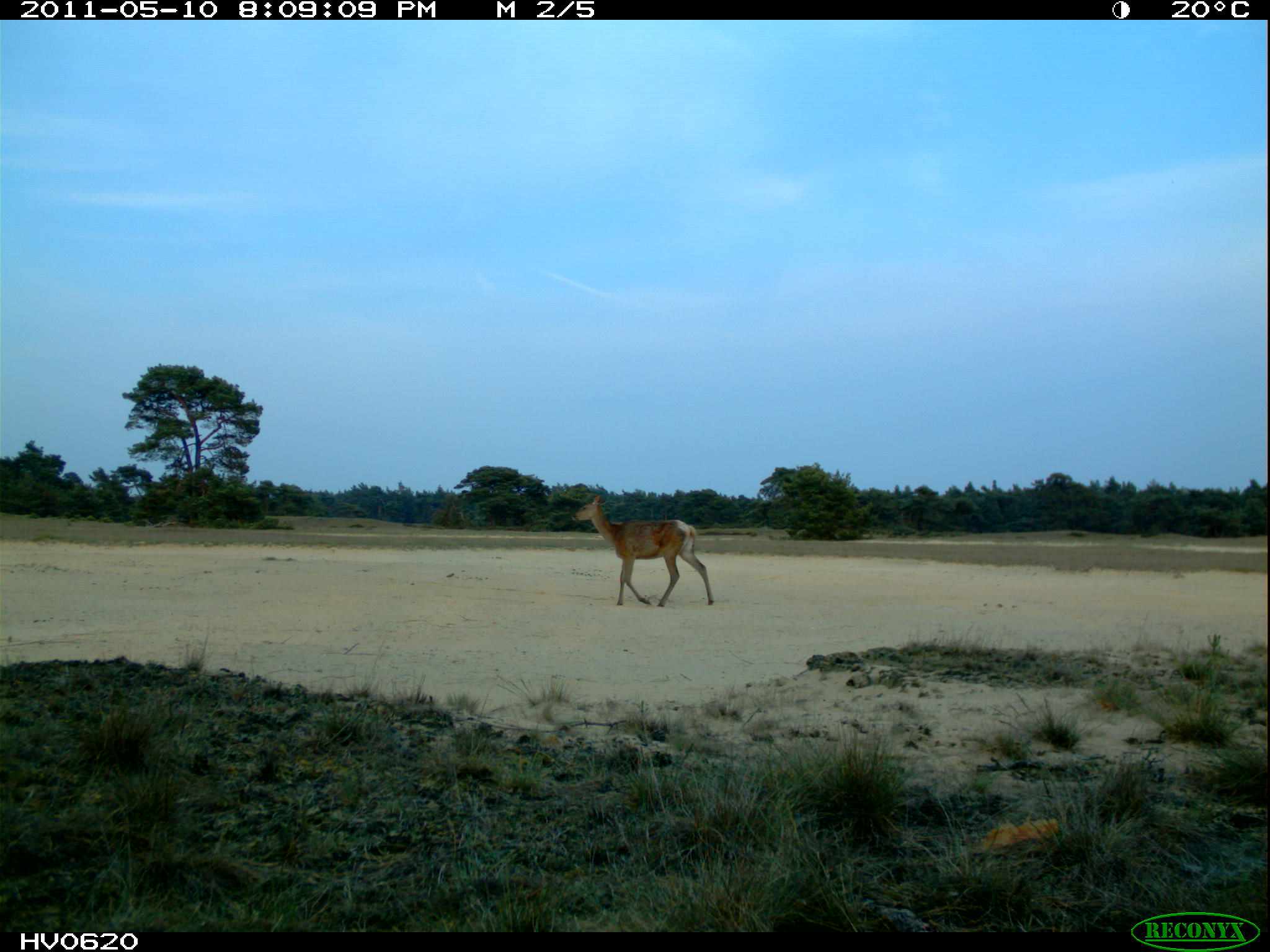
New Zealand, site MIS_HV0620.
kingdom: Animalia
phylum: Chordata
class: Mammalia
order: Artiodactyla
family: Cervidae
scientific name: Cervidae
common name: deer